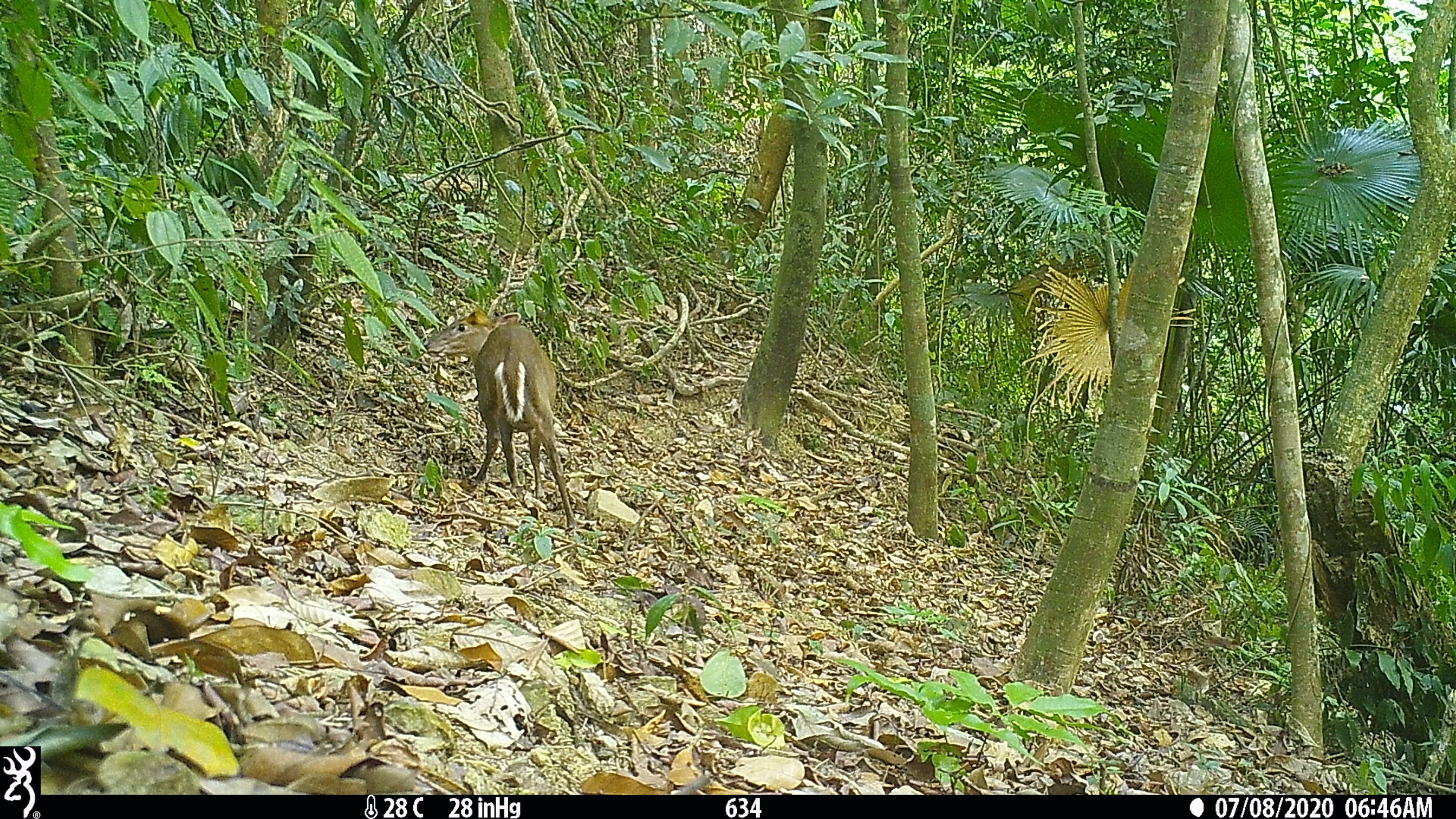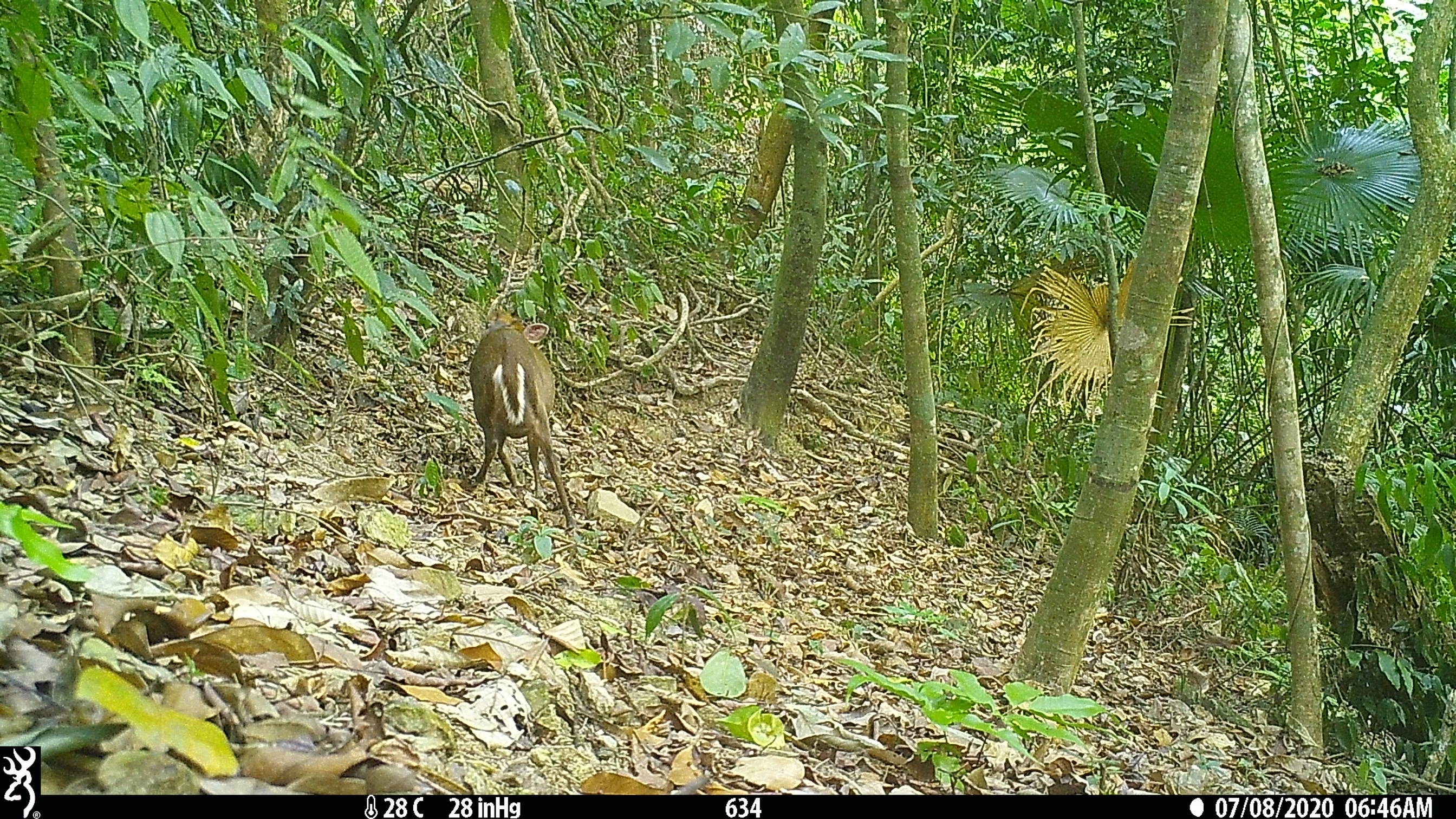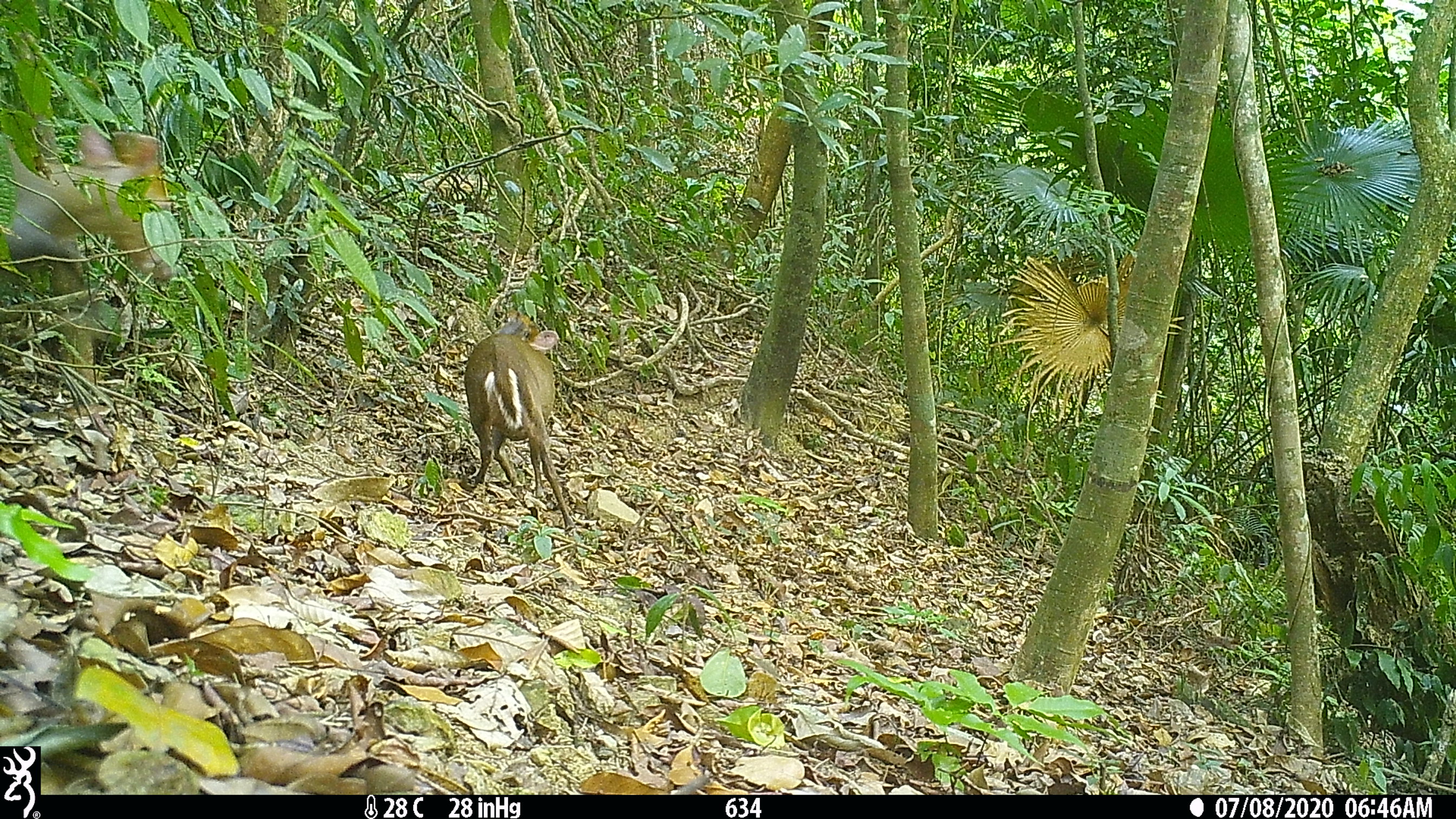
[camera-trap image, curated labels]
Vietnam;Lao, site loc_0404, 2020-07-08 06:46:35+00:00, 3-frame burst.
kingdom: Animalia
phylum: Chordata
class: Mammalia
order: Artiodactyla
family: Cervidae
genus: Muntiacus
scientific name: Muntiacus rooseveltorum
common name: roosevelt's muntjac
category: roosevelts muntjac group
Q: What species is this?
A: Roosevelts muntjac group (roosevelt's muntjac) (Muntiacus rooseveltorum).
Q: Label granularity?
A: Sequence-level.